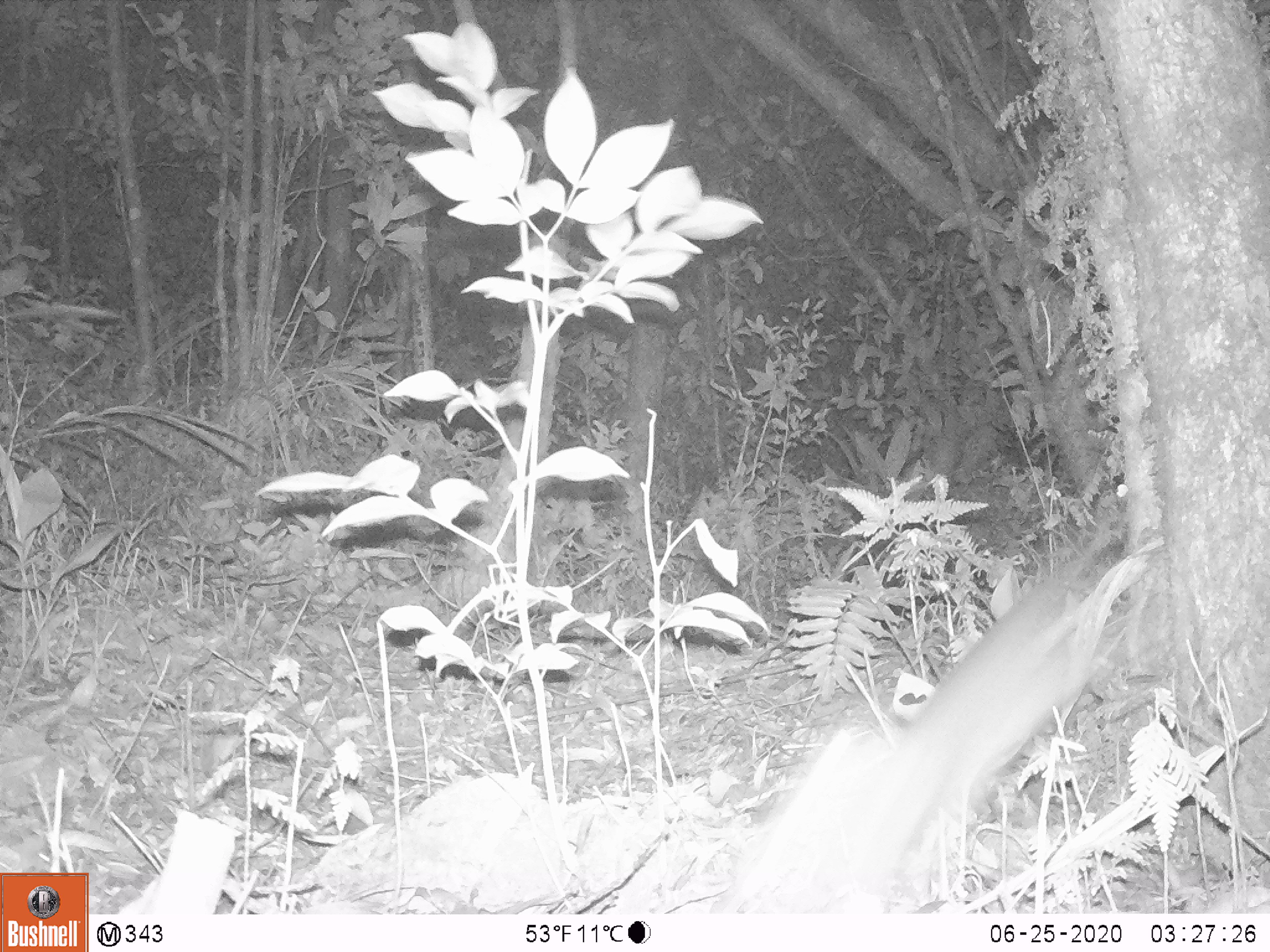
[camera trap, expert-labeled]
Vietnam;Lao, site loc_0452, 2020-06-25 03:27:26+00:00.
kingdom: Animalia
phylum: Chordata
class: Mammalia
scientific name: Mammalia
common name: mammal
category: unidentified small mammal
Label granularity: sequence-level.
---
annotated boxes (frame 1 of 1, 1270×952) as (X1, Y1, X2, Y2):
unidentified small mammal: (722, 551, 1082, 914)